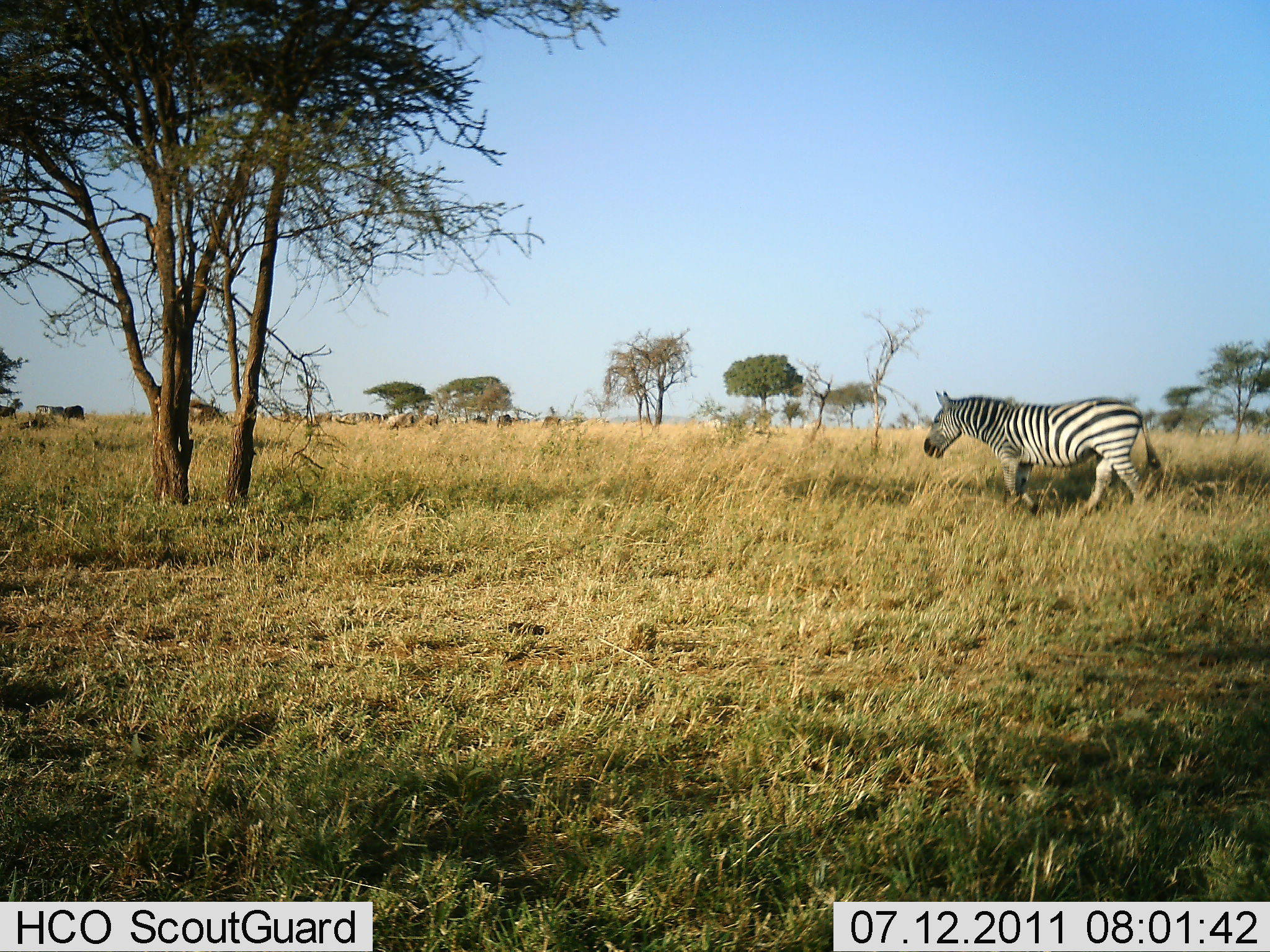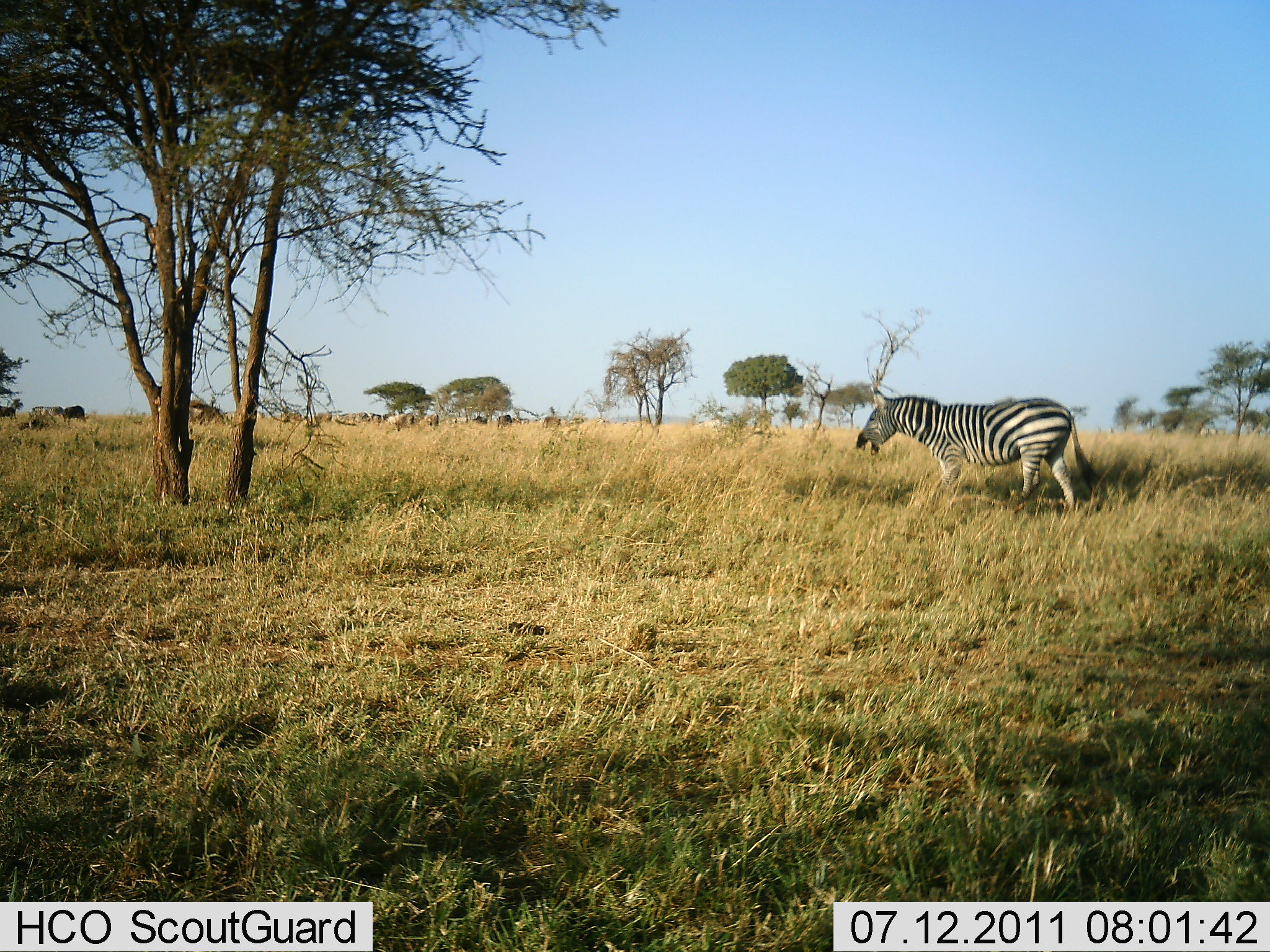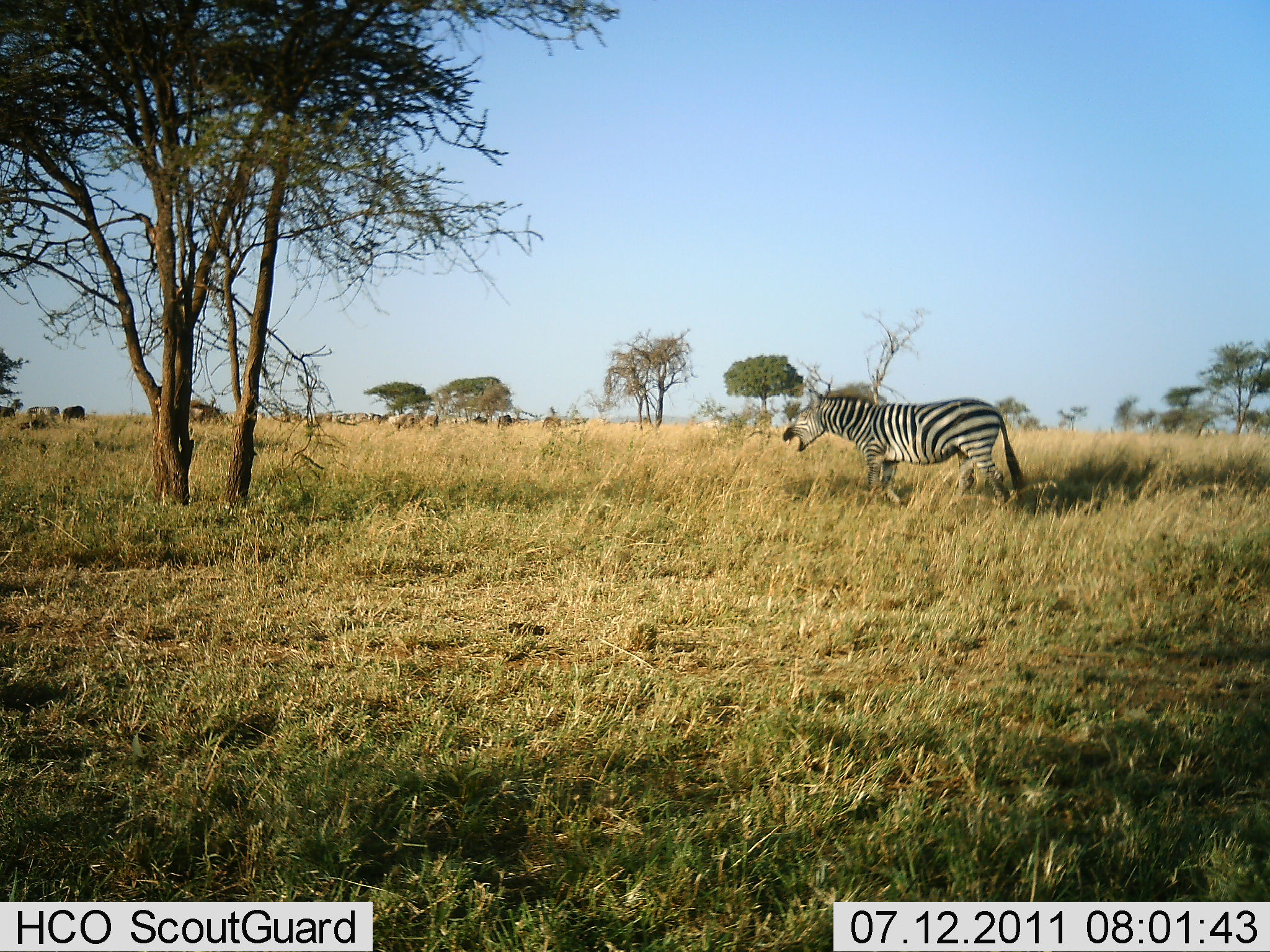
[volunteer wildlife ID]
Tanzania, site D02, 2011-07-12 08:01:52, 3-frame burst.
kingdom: Animalia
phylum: Chordata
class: Mammalia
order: Perissodactyla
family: Equidae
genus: Equus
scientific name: Equus quagga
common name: plains zebra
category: zebra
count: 1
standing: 20%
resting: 0%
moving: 93%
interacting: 7%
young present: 0%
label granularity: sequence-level